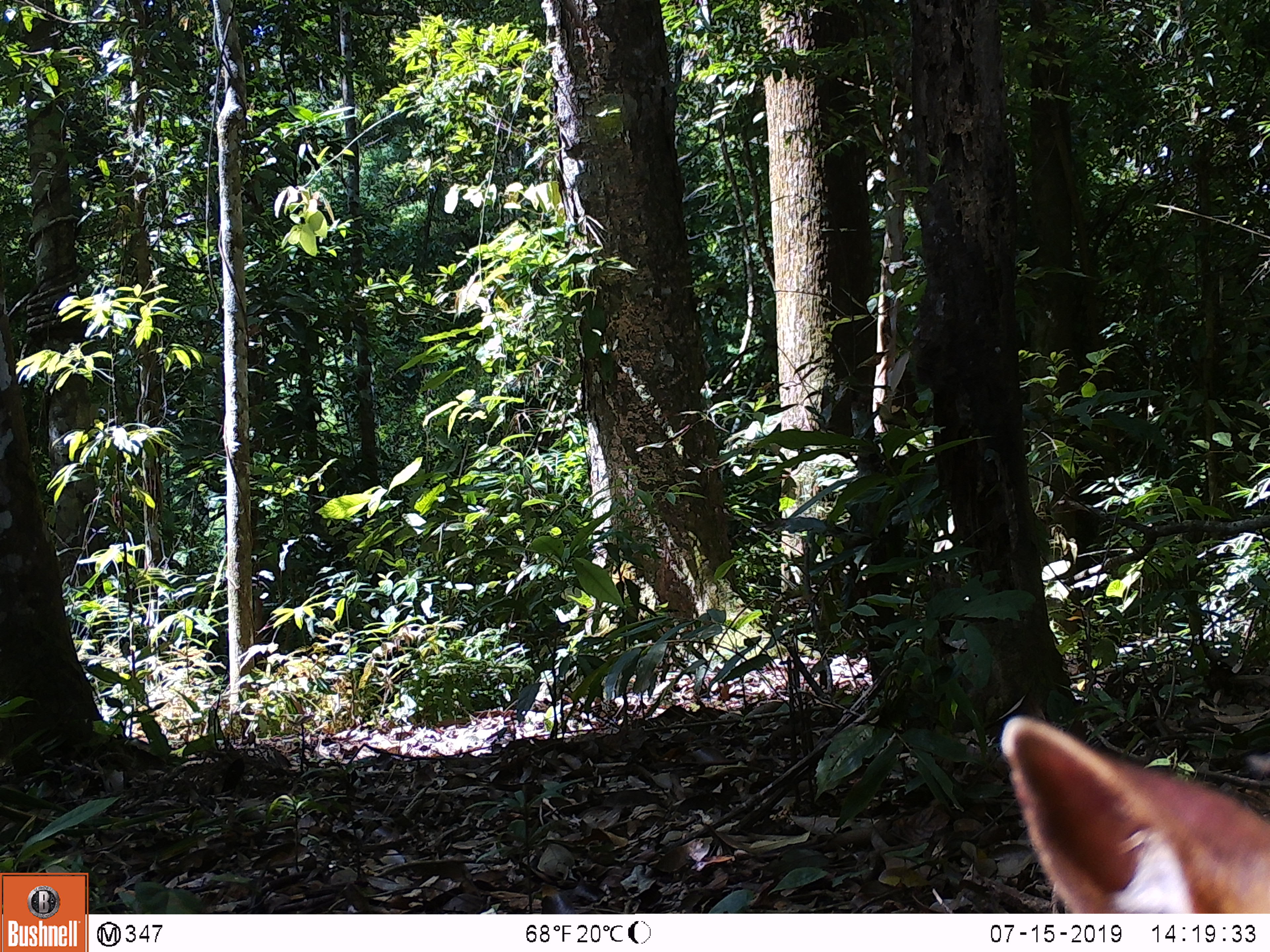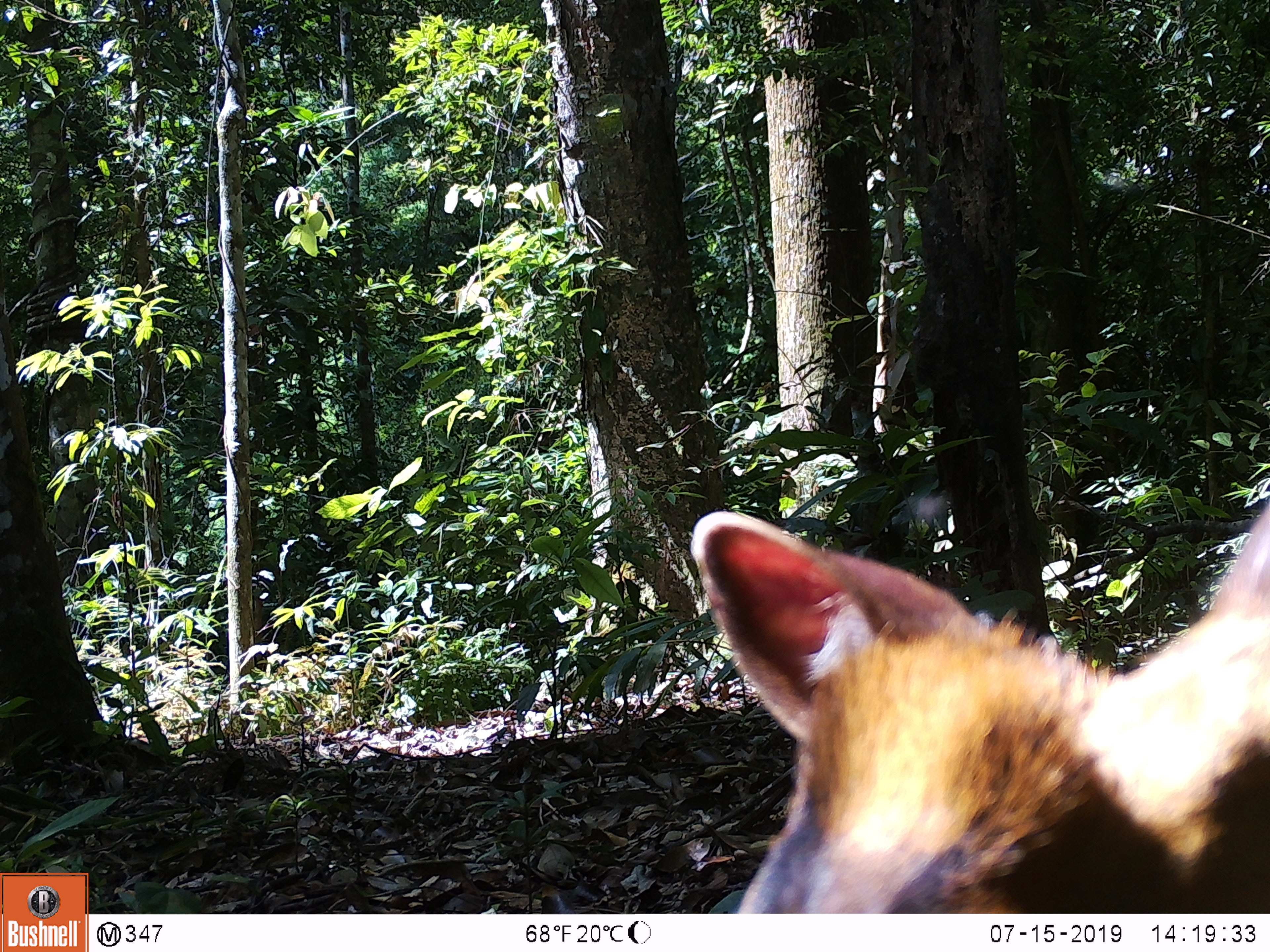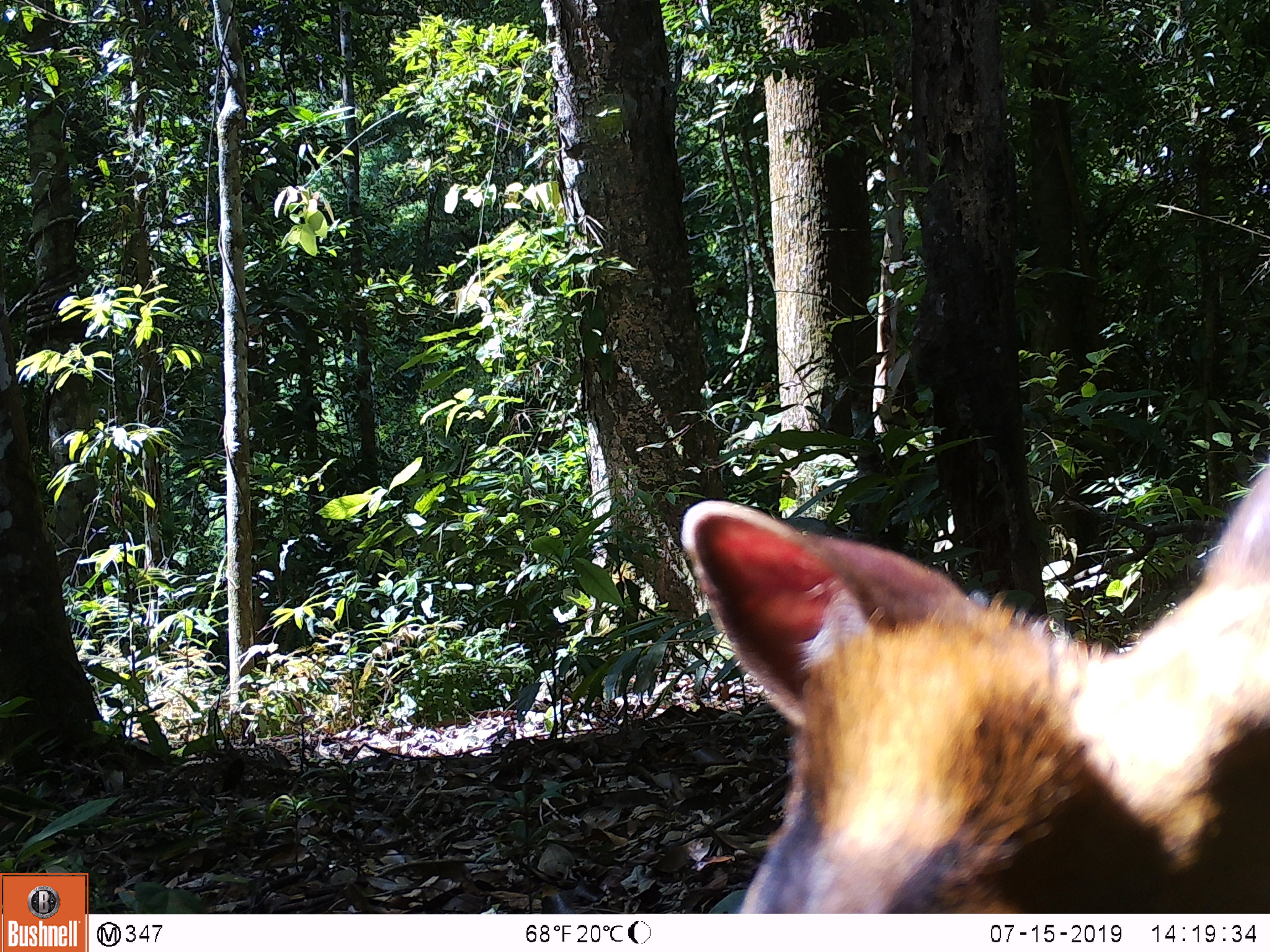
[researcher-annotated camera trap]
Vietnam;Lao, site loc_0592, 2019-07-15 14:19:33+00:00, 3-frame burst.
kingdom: Animalia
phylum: Chordata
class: Mammalia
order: Artiodactyla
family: Cervidae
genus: Muntiacus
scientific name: Muntiacus muntjak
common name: red muntjac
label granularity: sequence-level